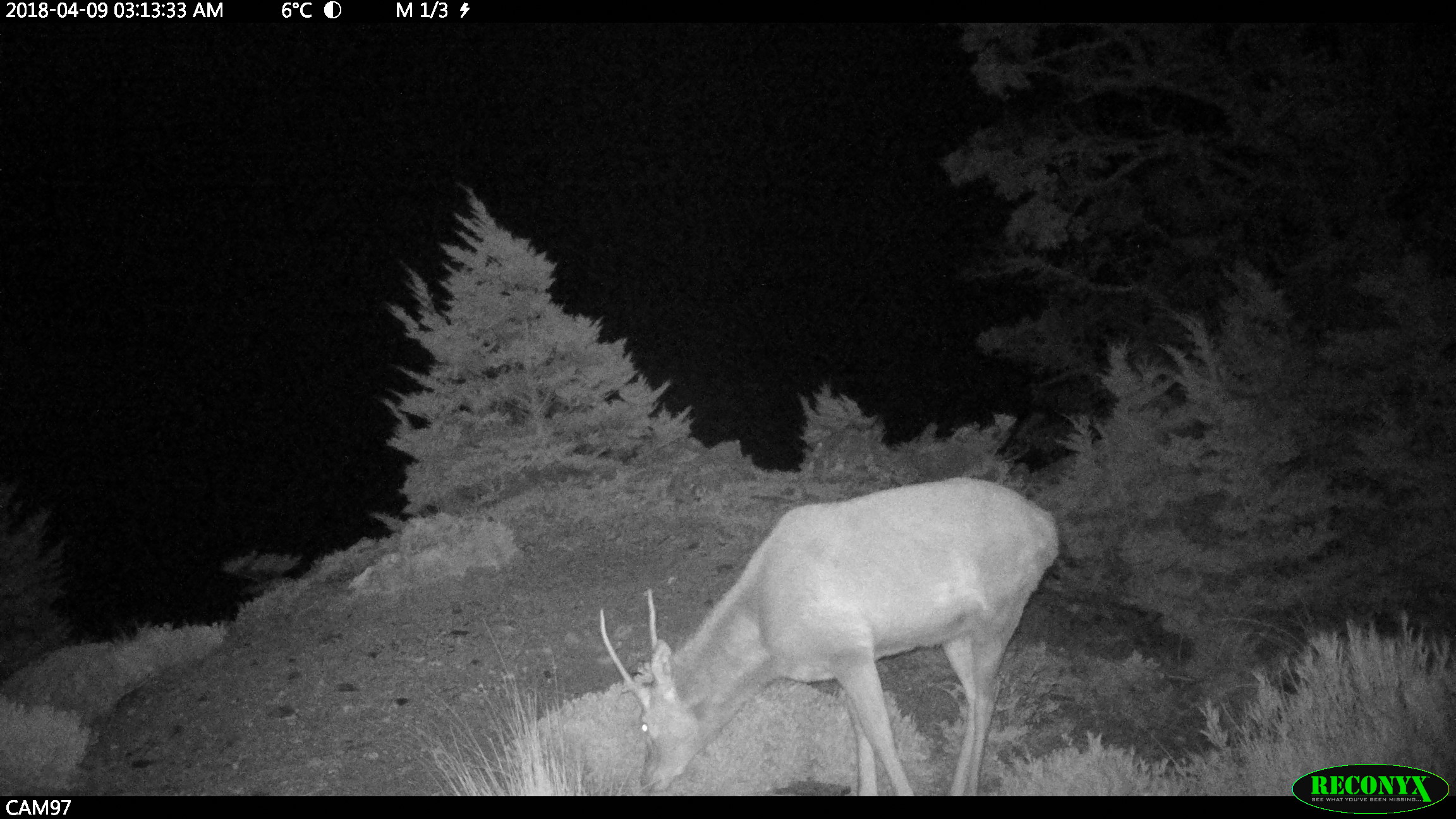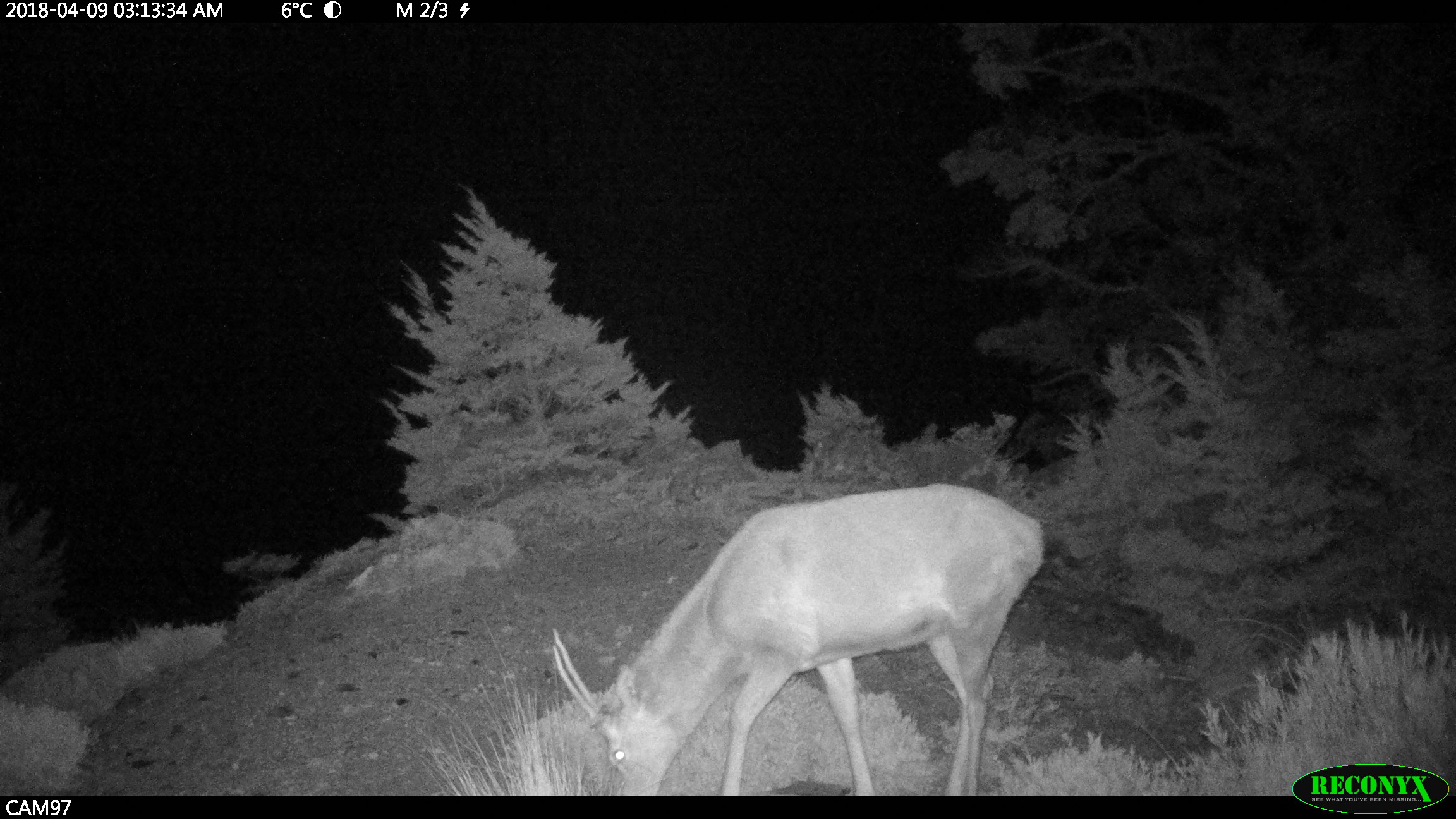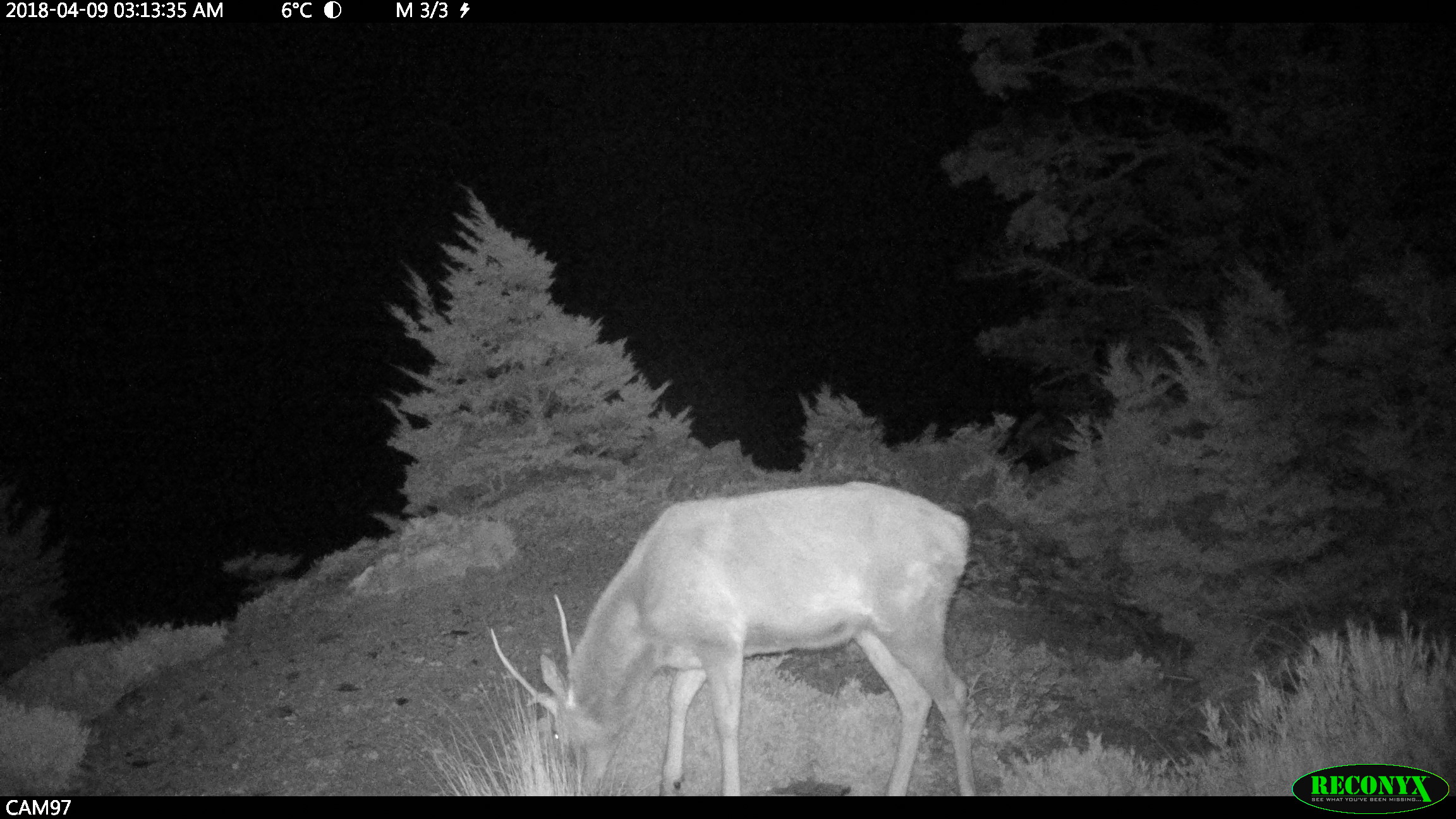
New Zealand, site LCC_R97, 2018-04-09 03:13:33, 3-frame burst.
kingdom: Animalia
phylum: Chordata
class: Mammalia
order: Artiodactyla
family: Cervidae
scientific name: Cervidae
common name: deer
Deer (Cervidae).